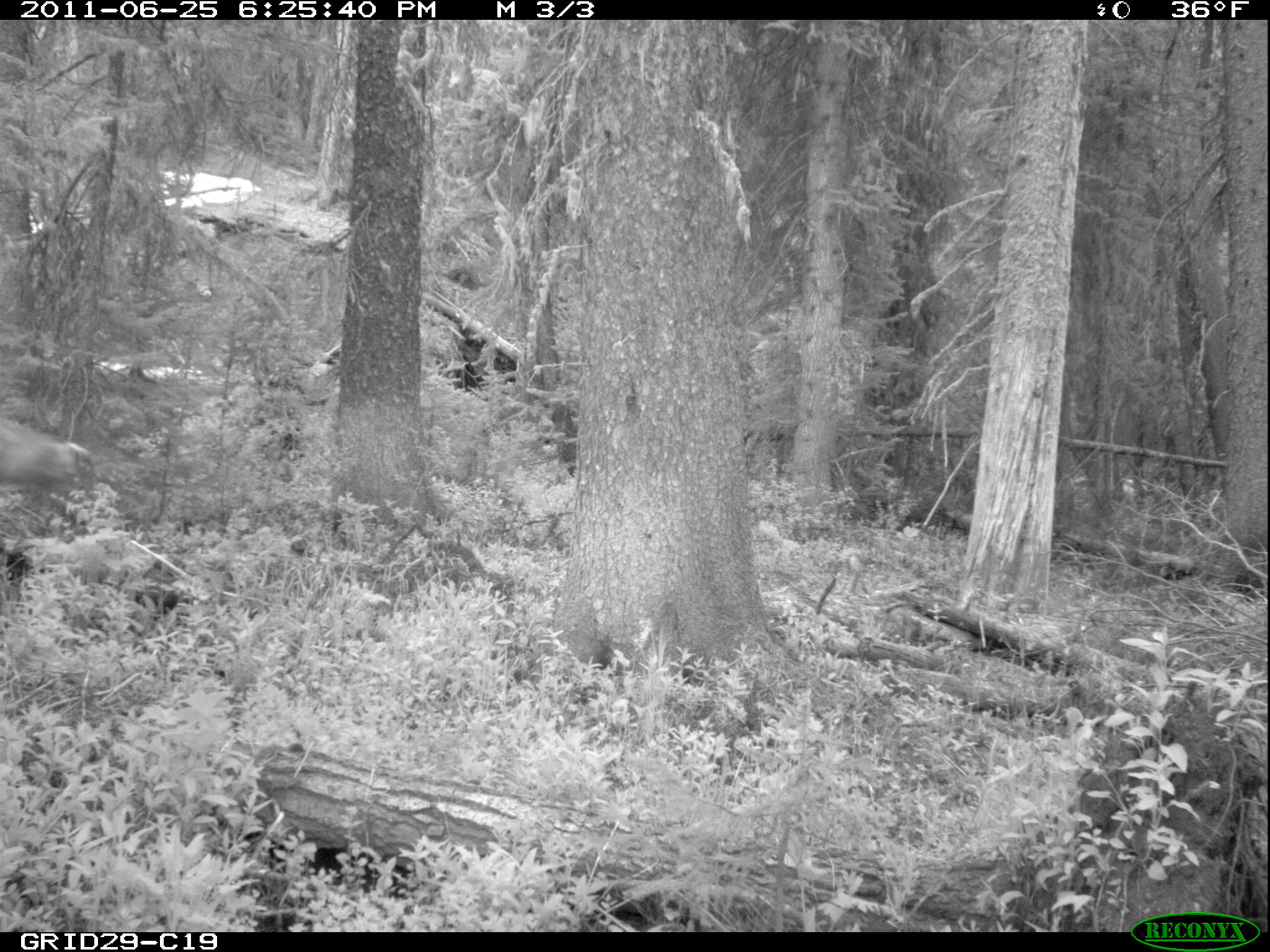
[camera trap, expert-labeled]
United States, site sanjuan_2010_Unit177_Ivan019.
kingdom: Animalia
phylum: Chordata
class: Mammalia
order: Artiodactyla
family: Cervidae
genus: Odocoileus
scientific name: Odocoileus hemionus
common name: mule deer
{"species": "Odocoileus hemionus (mule deer)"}